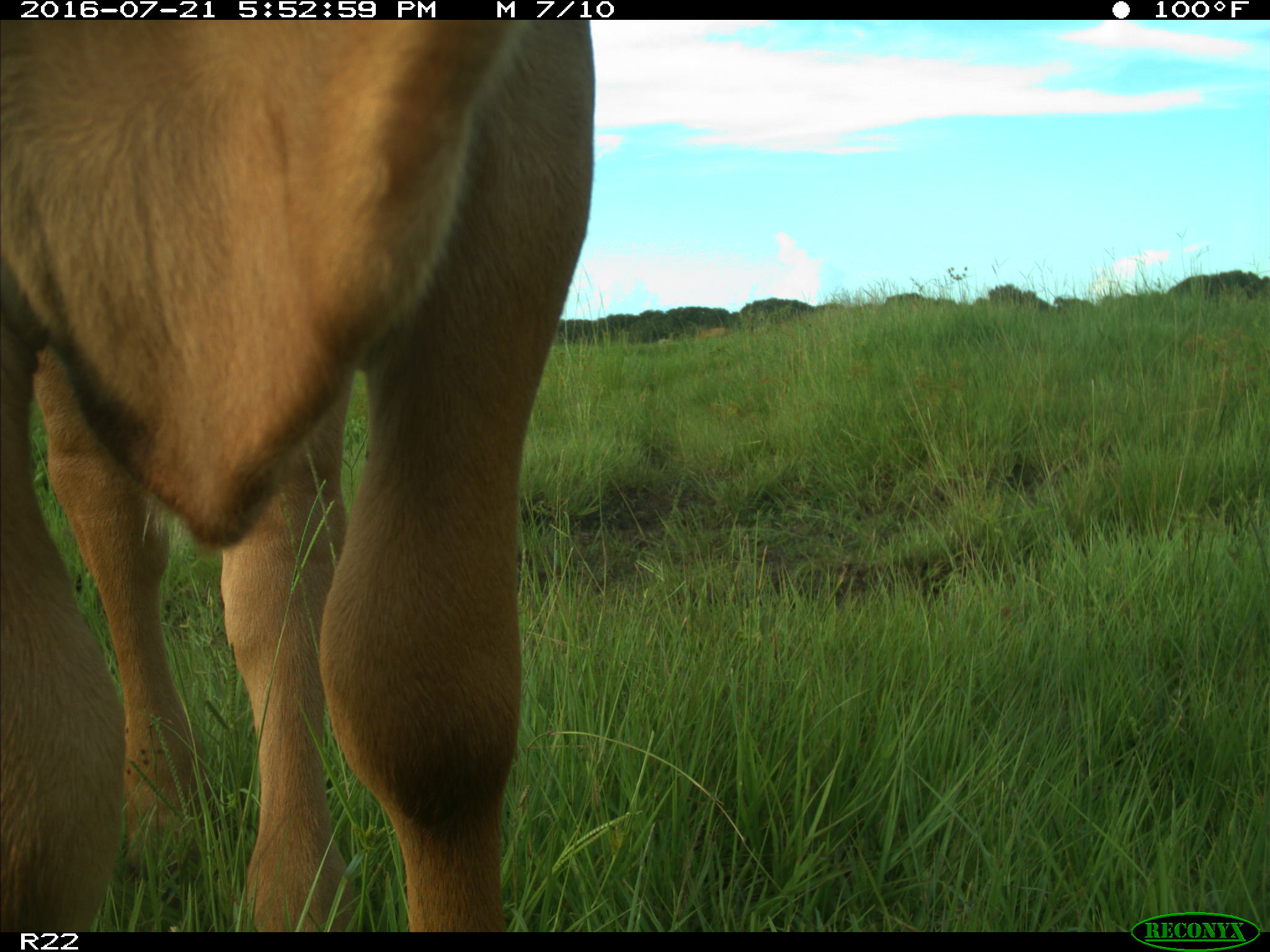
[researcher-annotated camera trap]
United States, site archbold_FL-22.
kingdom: Animalia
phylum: Chordata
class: Mammalia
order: Artiodactyla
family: Bovidae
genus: Bos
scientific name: Bos taurus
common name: domestic cow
Bos taurus (domestic cow).